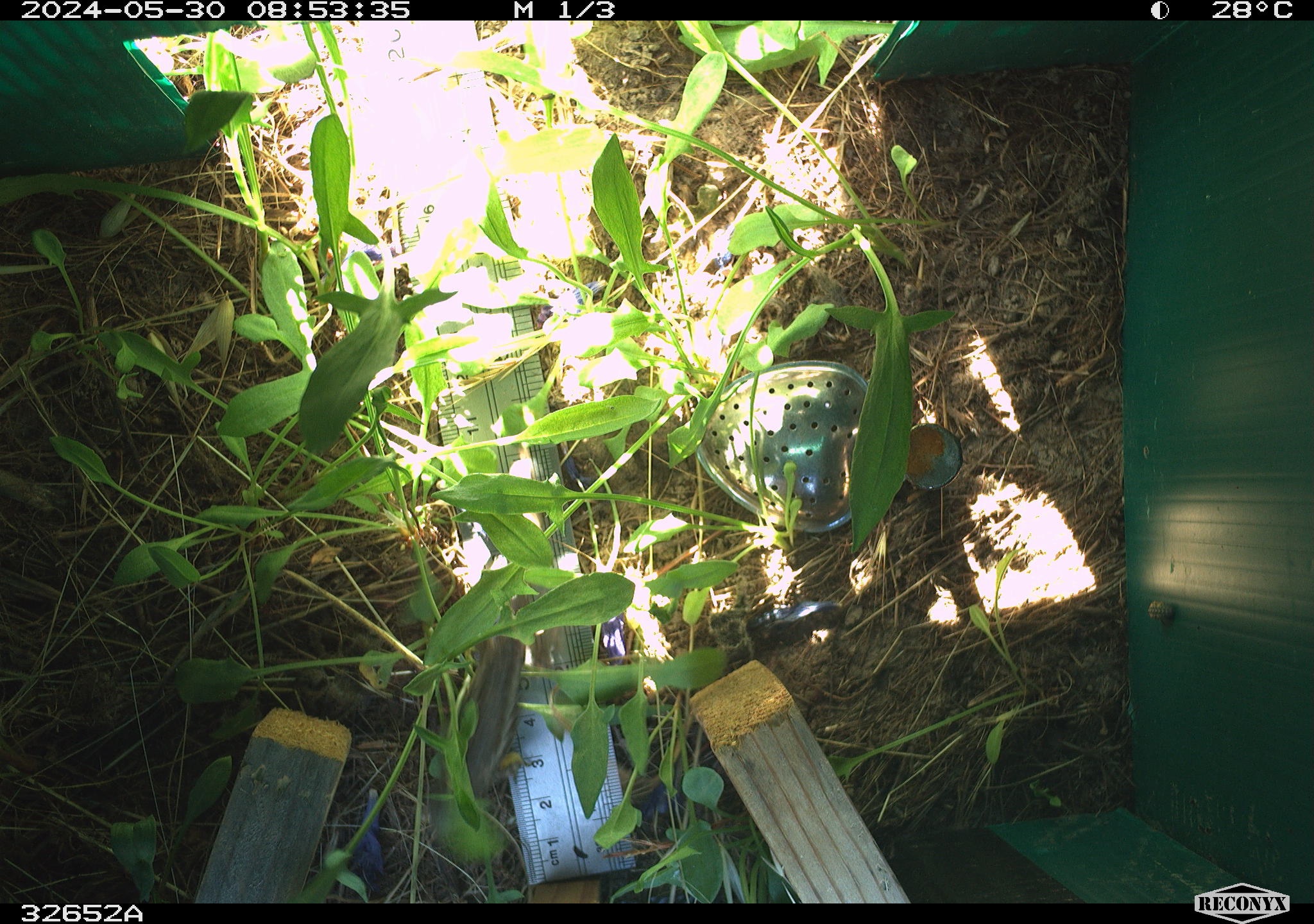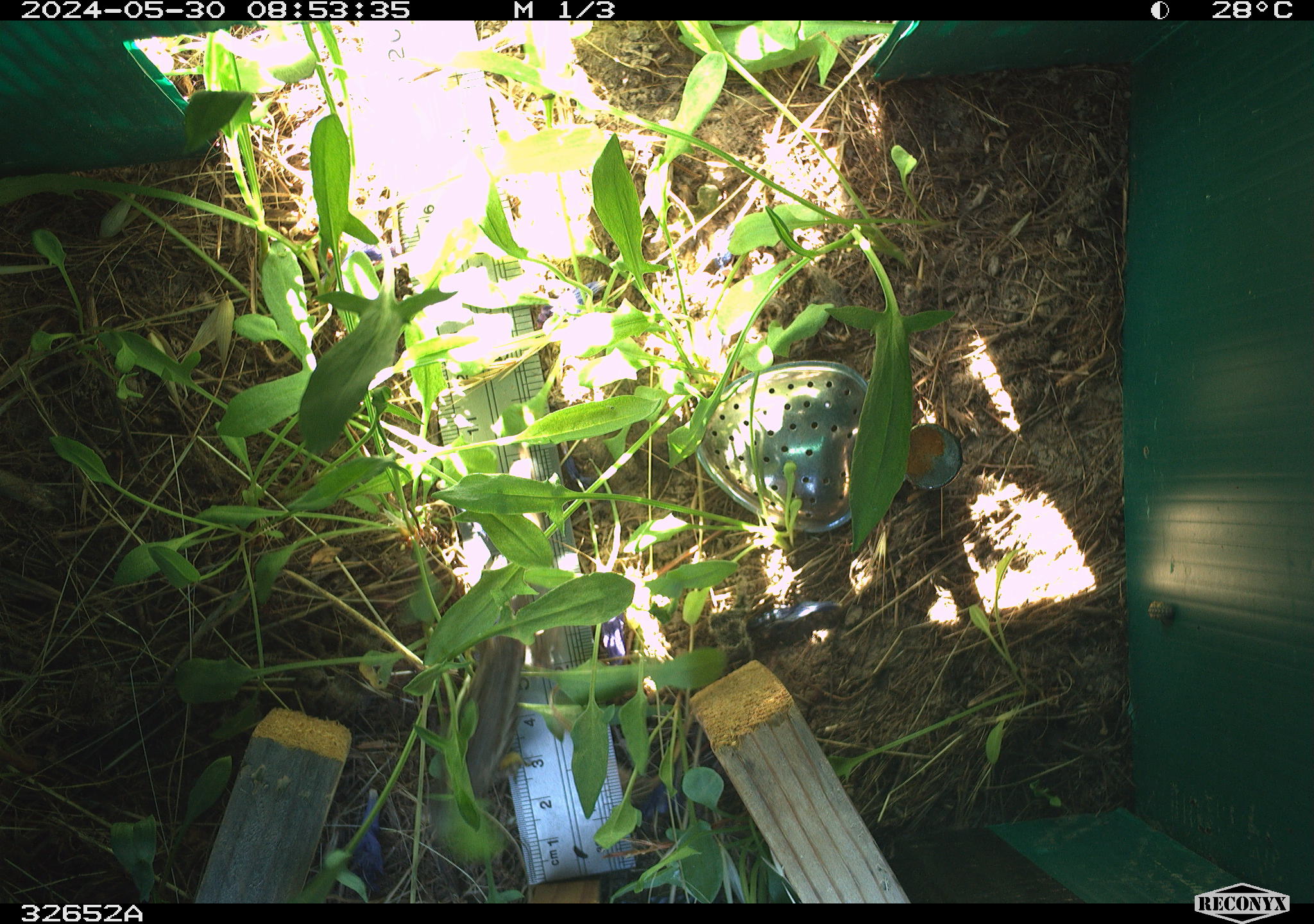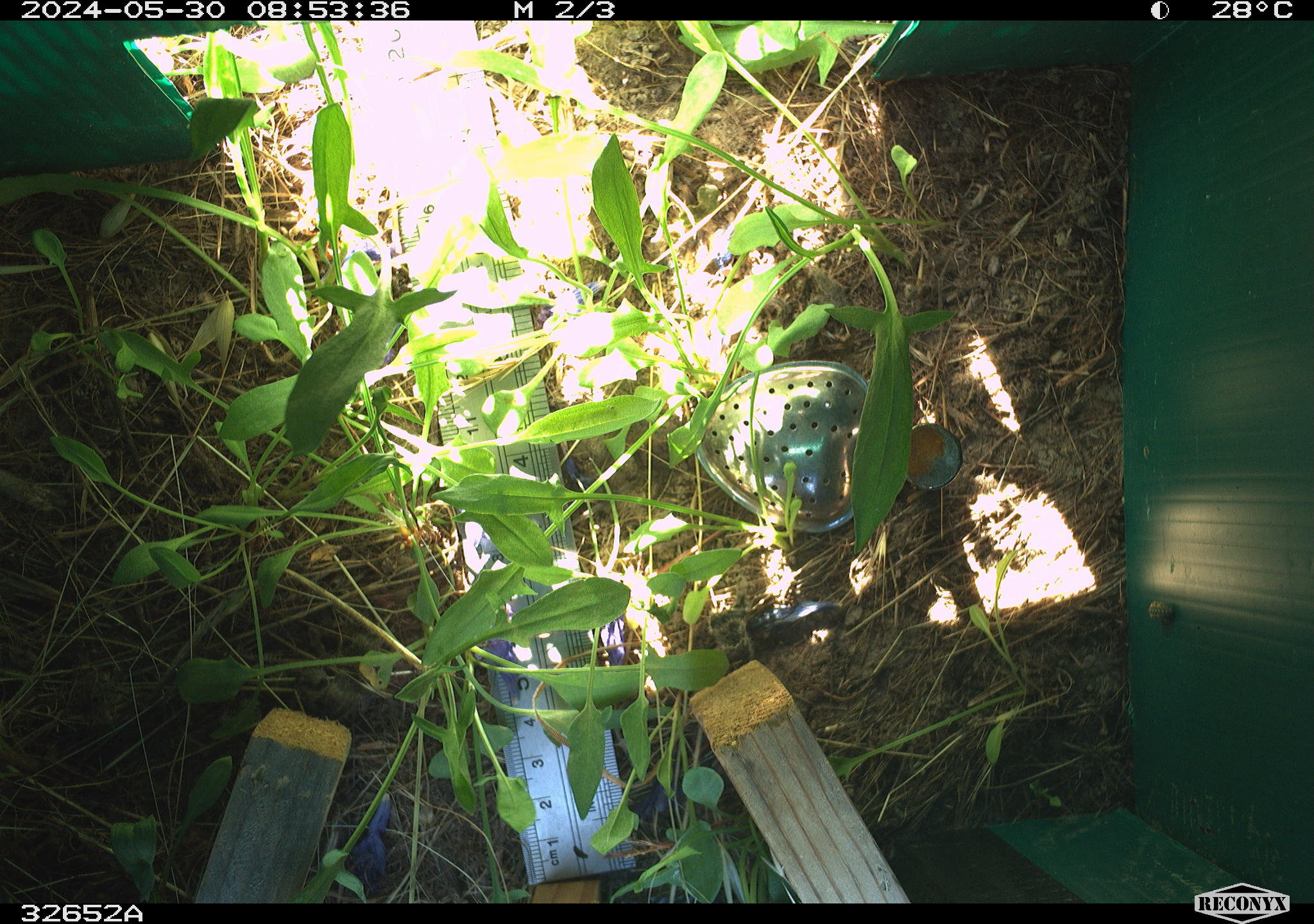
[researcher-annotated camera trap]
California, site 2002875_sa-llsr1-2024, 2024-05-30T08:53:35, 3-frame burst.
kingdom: Animalia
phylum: Chordata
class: Reptilia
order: Squamata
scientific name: Squamata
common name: lizards and snakes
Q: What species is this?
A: Lizards and snakes (Squamata).